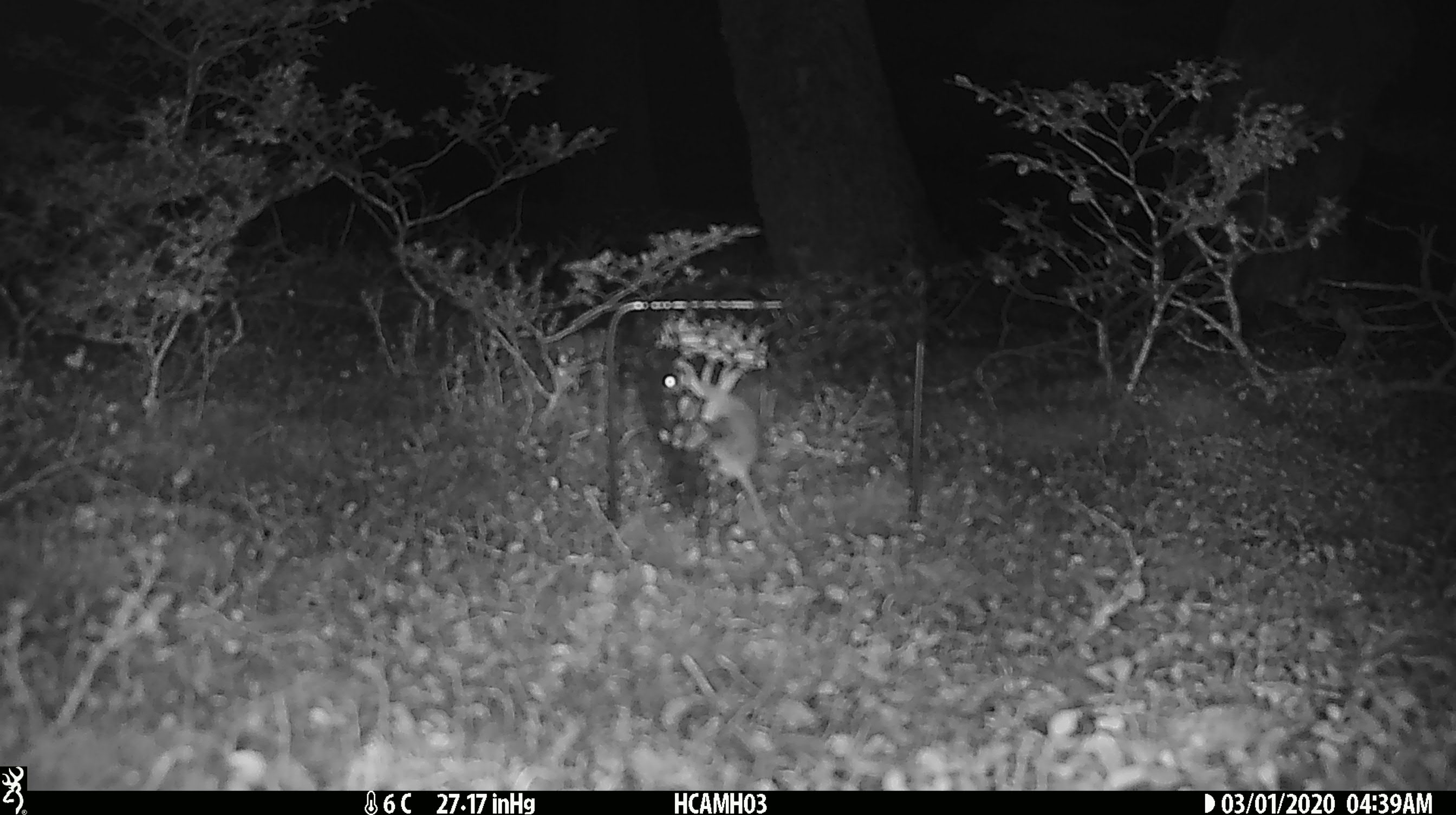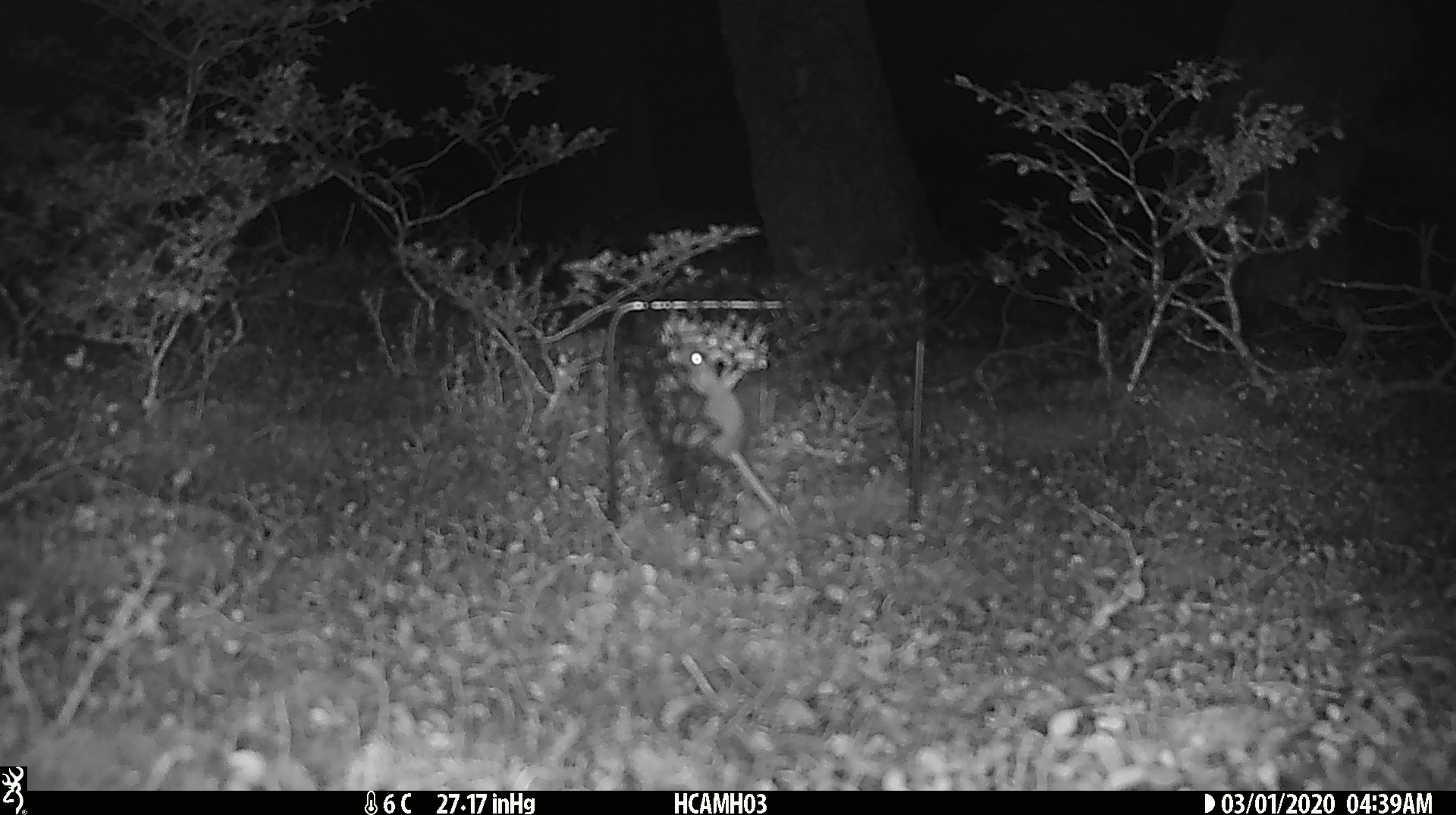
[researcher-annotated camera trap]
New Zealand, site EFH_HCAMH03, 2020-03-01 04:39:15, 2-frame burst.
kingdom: Animalia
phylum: Chordata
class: Mammalia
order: Rodentia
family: Muridae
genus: Mus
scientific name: Mus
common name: mouse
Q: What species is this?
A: Mouse (Mus).